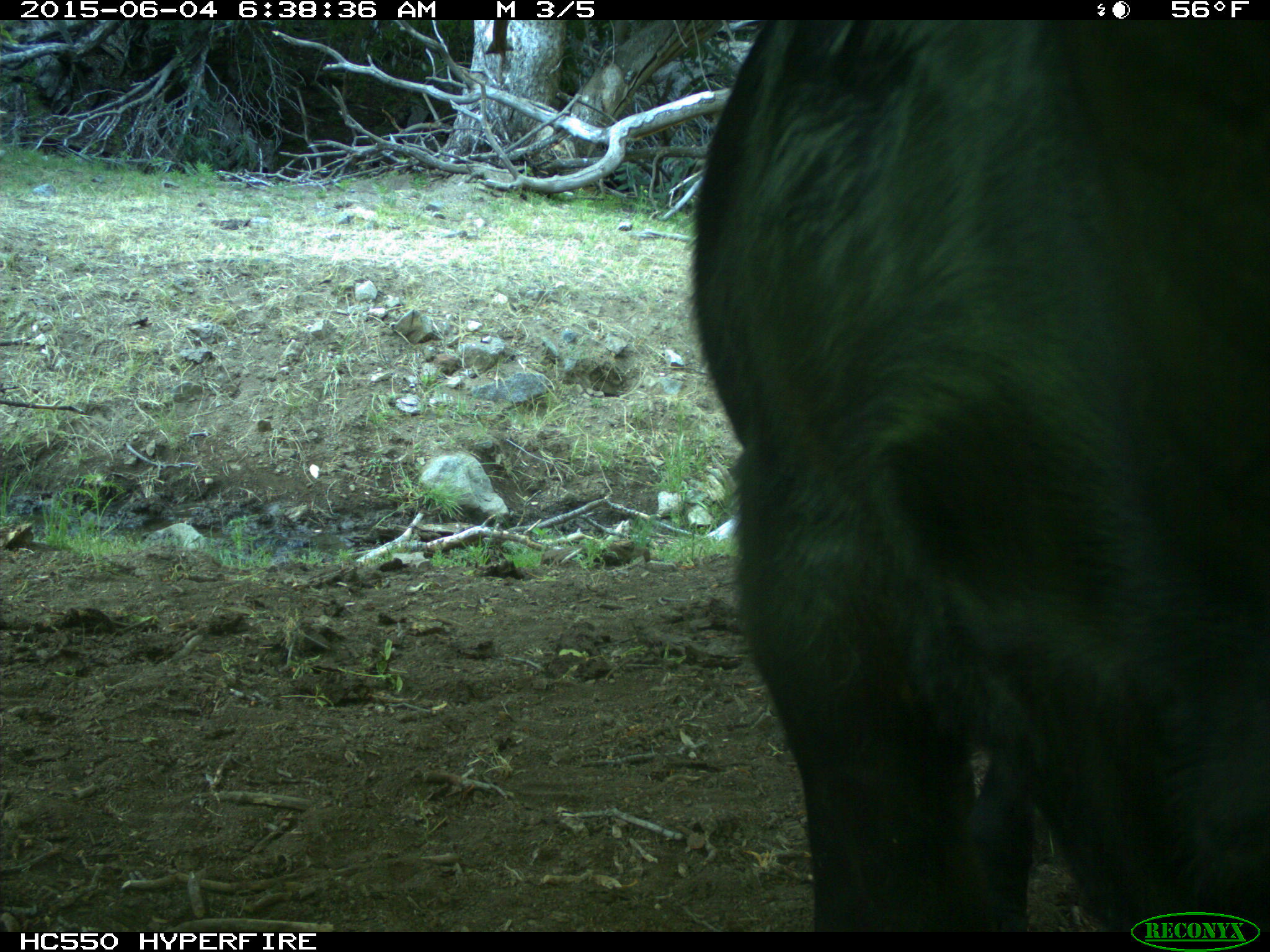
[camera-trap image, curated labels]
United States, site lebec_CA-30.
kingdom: Animalia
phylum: Chordata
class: Mammalia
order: Artiodactyla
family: Bovidae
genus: Bos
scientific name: Bos taurus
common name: domestic cow